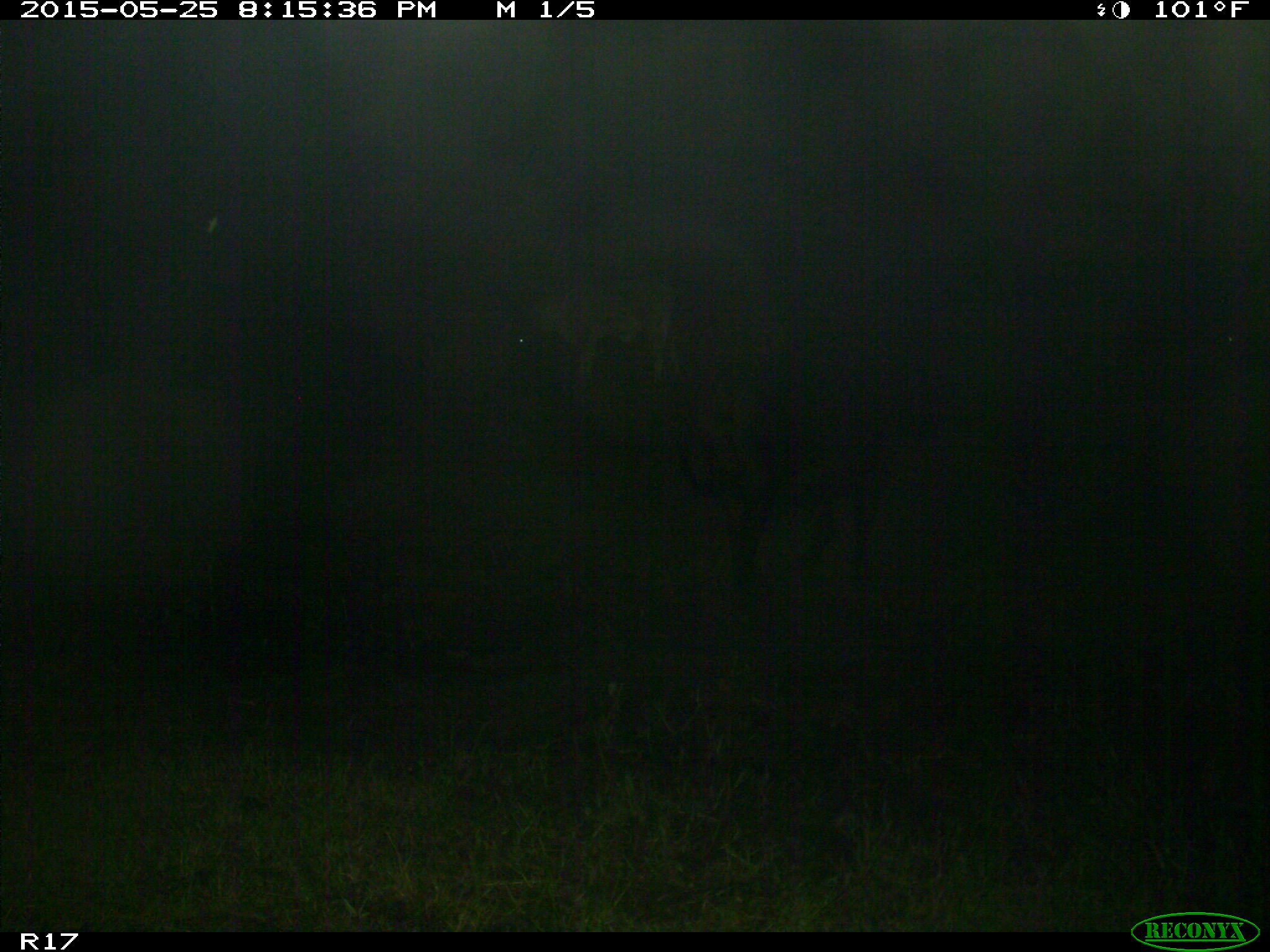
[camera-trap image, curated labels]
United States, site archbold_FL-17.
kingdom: Animalia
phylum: Chordata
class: Mammalia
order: Artiodactyla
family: Bovidae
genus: Bos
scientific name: Bos taurus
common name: domestic cow